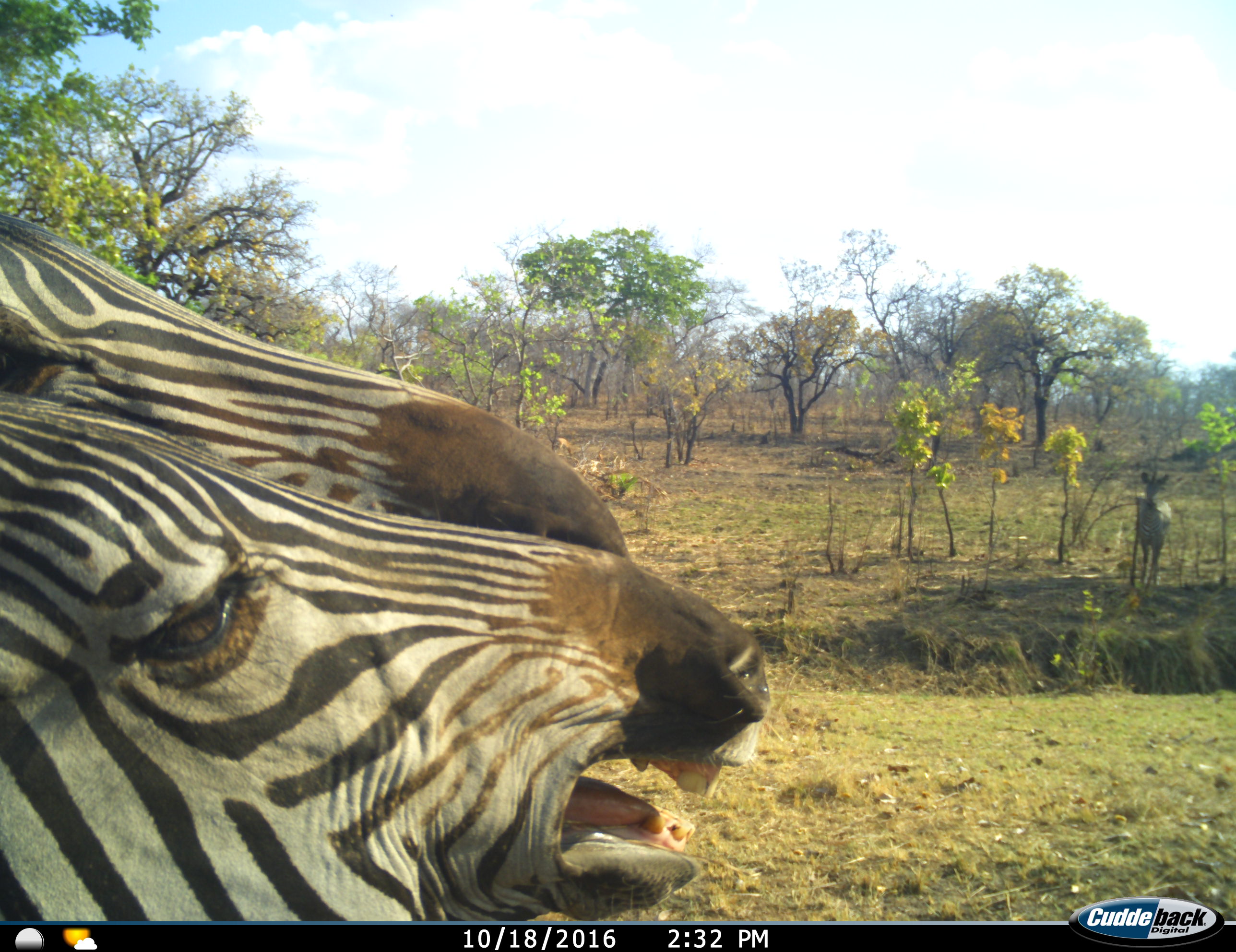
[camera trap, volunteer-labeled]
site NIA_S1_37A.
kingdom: Animalia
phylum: Chordata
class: Mammalia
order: Perissodactyla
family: Equidae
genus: Equus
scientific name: Equus quagga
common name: plains zebra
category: zebraplains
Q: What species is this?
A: Zebraplains (plains zebra) (Equus quagga).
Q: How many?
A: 3.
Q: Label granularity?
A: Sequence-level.